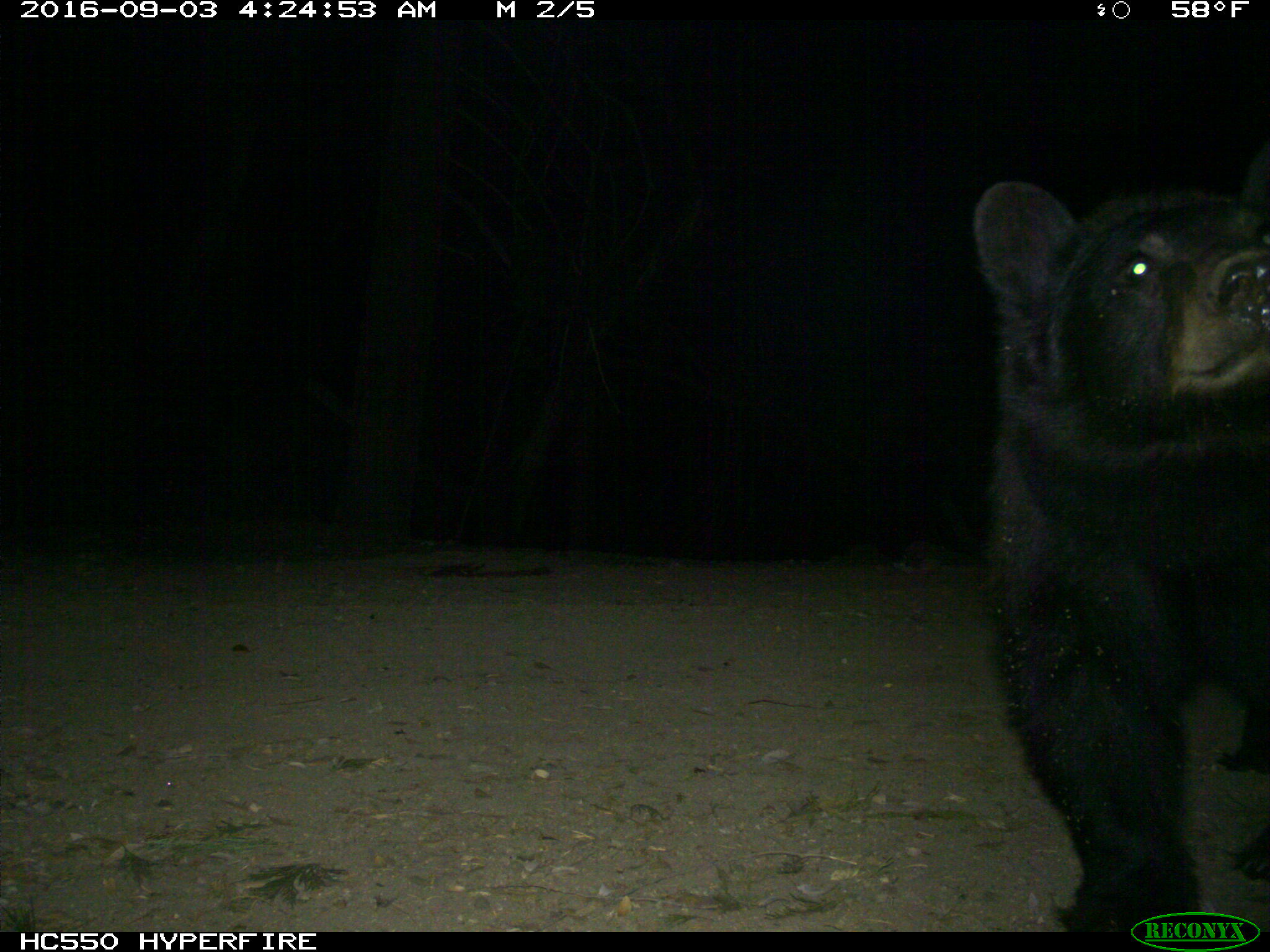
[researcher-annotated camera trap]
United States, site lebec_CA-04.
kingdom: Animalia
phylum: Chordata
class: Mammalia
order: Carnivora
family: Ursidae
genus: Ursus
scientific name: Ursus americanus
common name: american black bear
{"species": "Ursus americanus (american black bear)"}